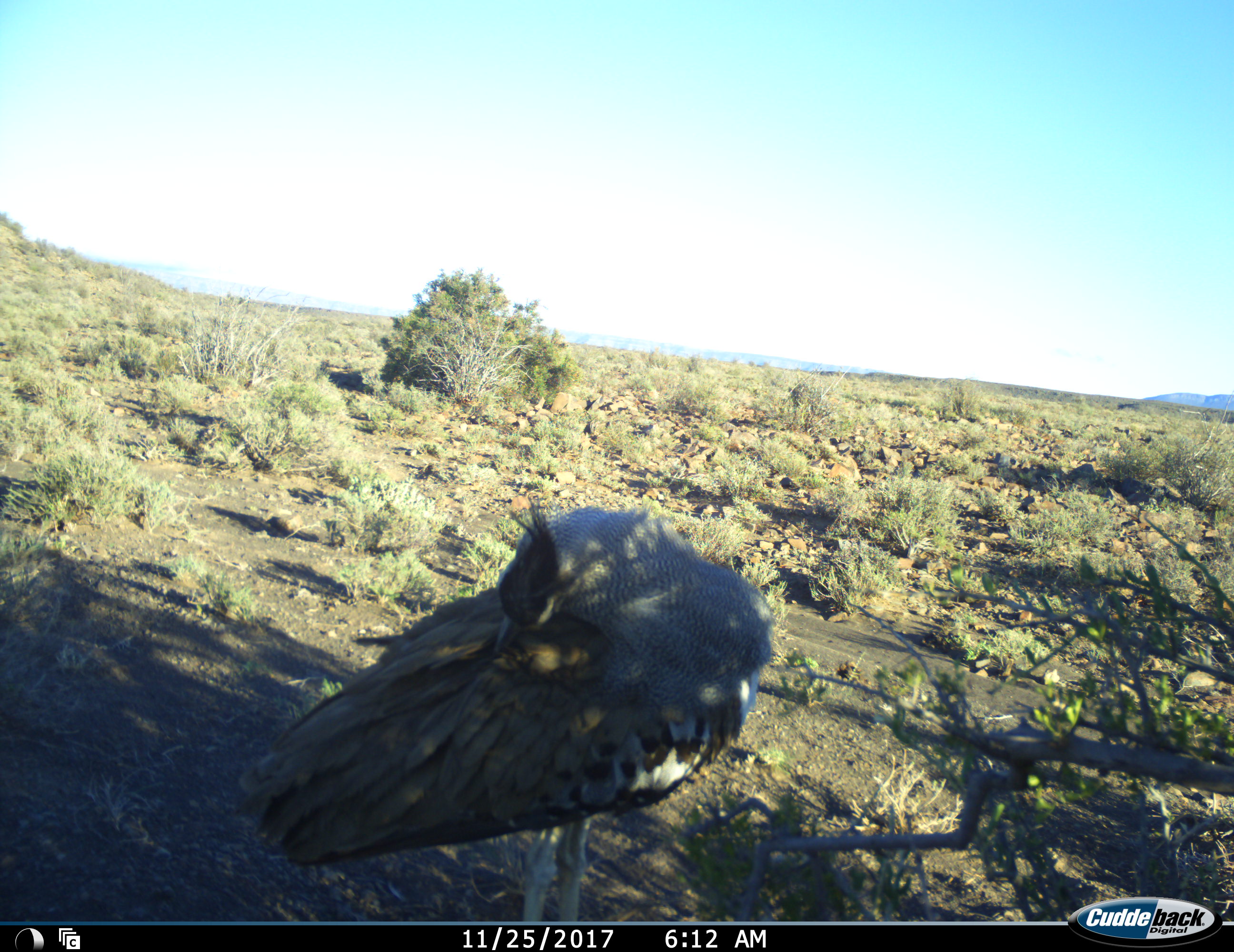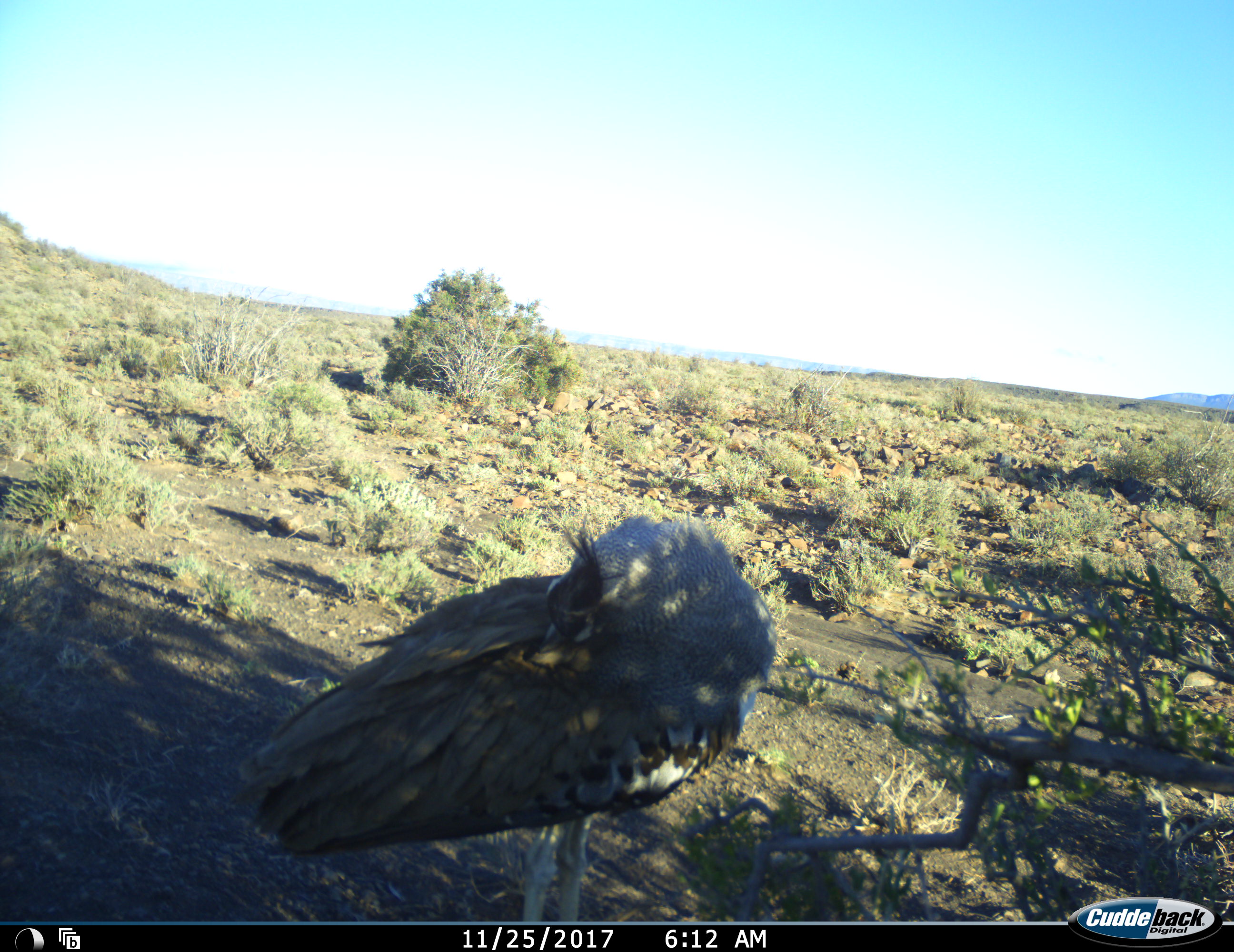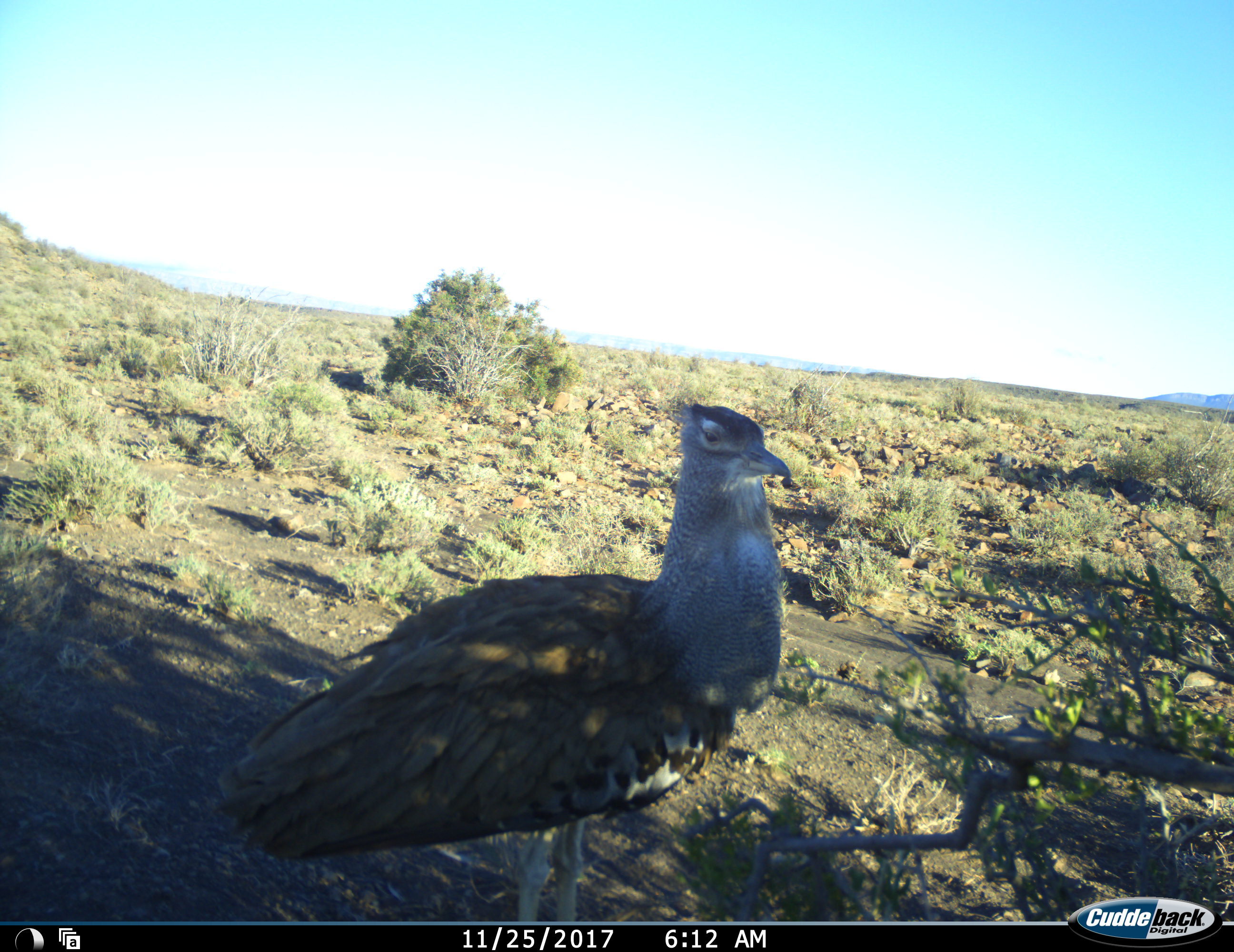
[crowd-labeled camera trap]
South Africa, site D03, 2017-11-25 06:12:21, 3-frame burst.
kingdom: Animalia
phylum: Chordata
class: Aves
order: Otidiformes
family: Otididae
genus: Ardeotis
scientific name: Ardeotis kori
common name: kori bustard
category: bustardkori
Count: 1.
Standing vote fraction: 89%.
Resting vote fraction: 11%.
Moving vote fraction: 11%.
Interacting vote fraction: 0%.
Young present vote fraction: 0%.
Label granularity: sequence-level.